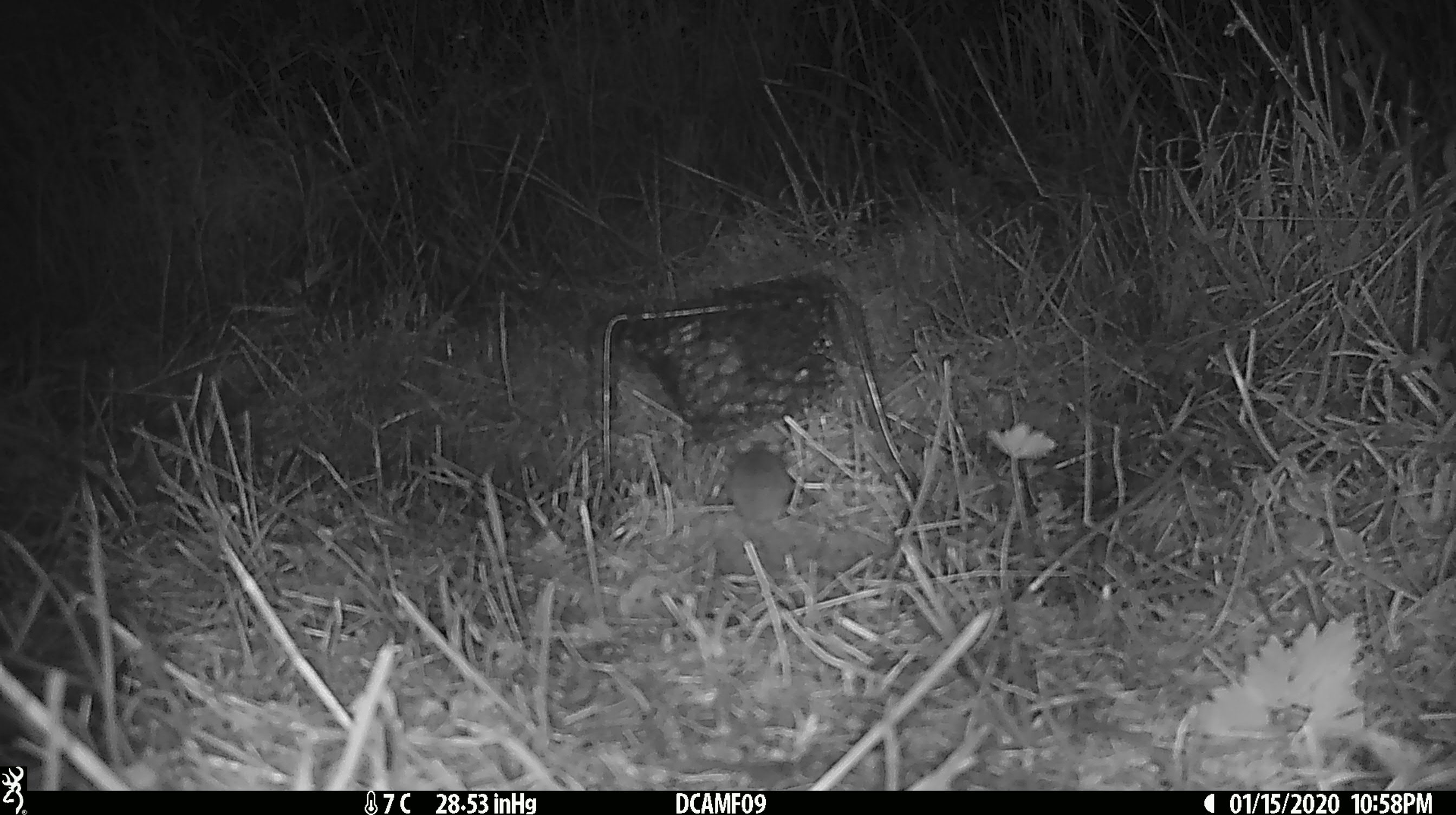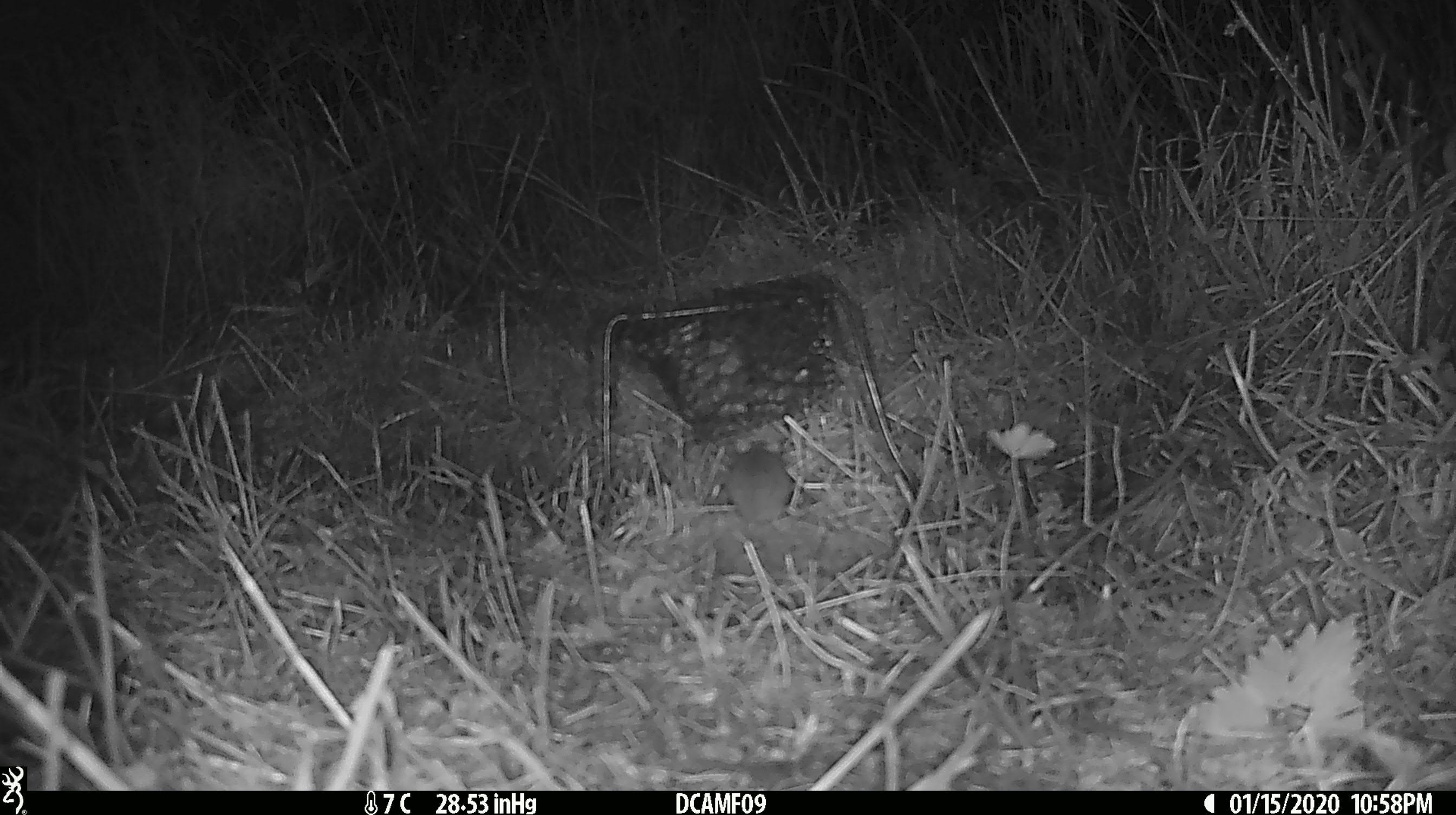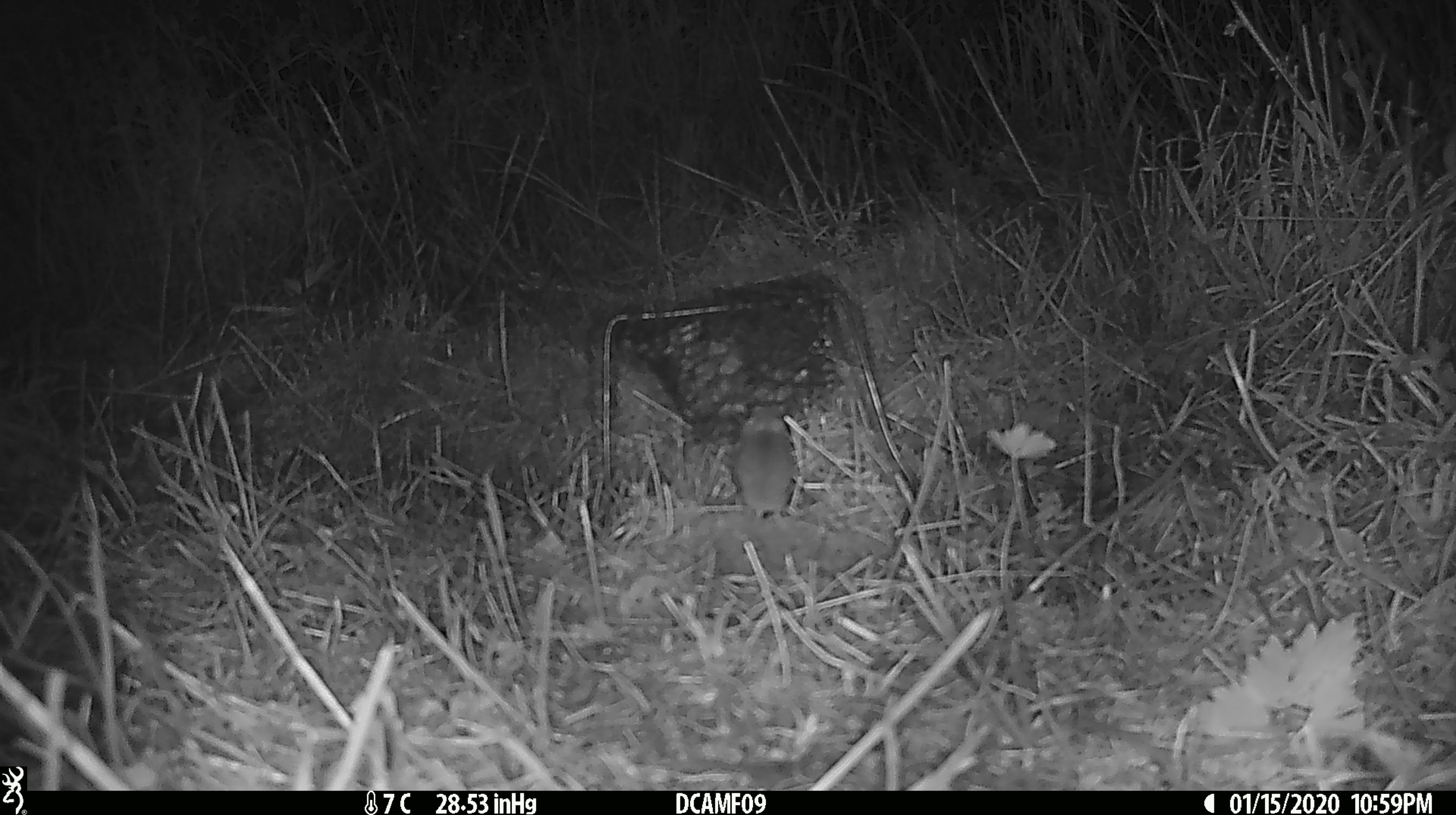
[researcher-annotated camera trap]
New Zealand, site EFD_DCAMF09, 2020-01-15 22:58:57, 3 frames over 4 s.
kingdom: Animalia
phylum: Chordata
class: Mammalia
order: Rodentia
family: Muridae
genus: Mus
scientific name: Mus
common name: mouse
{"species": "mouse (Mus)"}